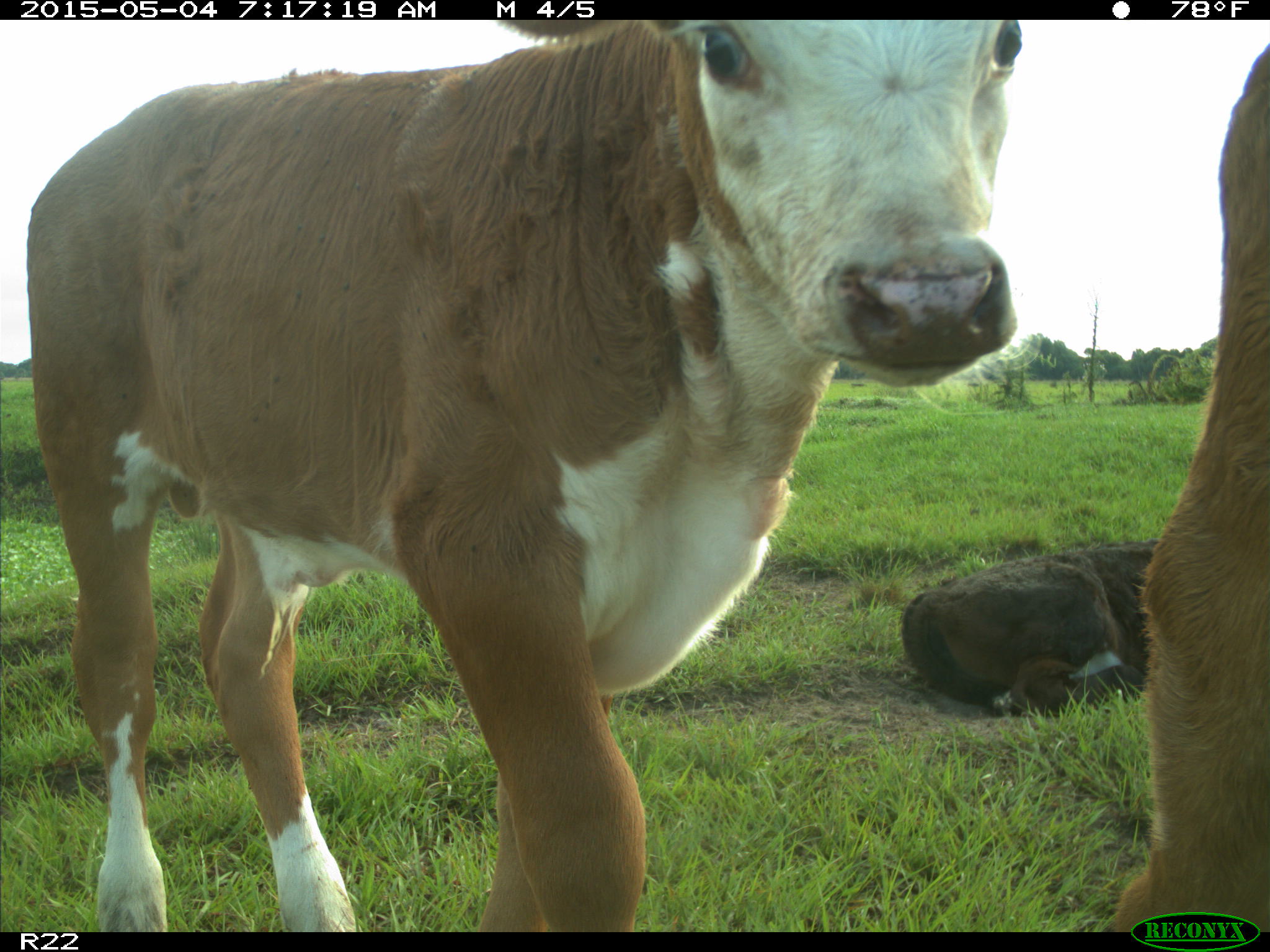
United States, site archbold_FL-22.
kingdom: Animalia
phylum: Chordata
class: Mammalia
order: Artiodactyla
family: Bovidae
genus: Bos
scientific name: Bos taurus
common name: domestic cow